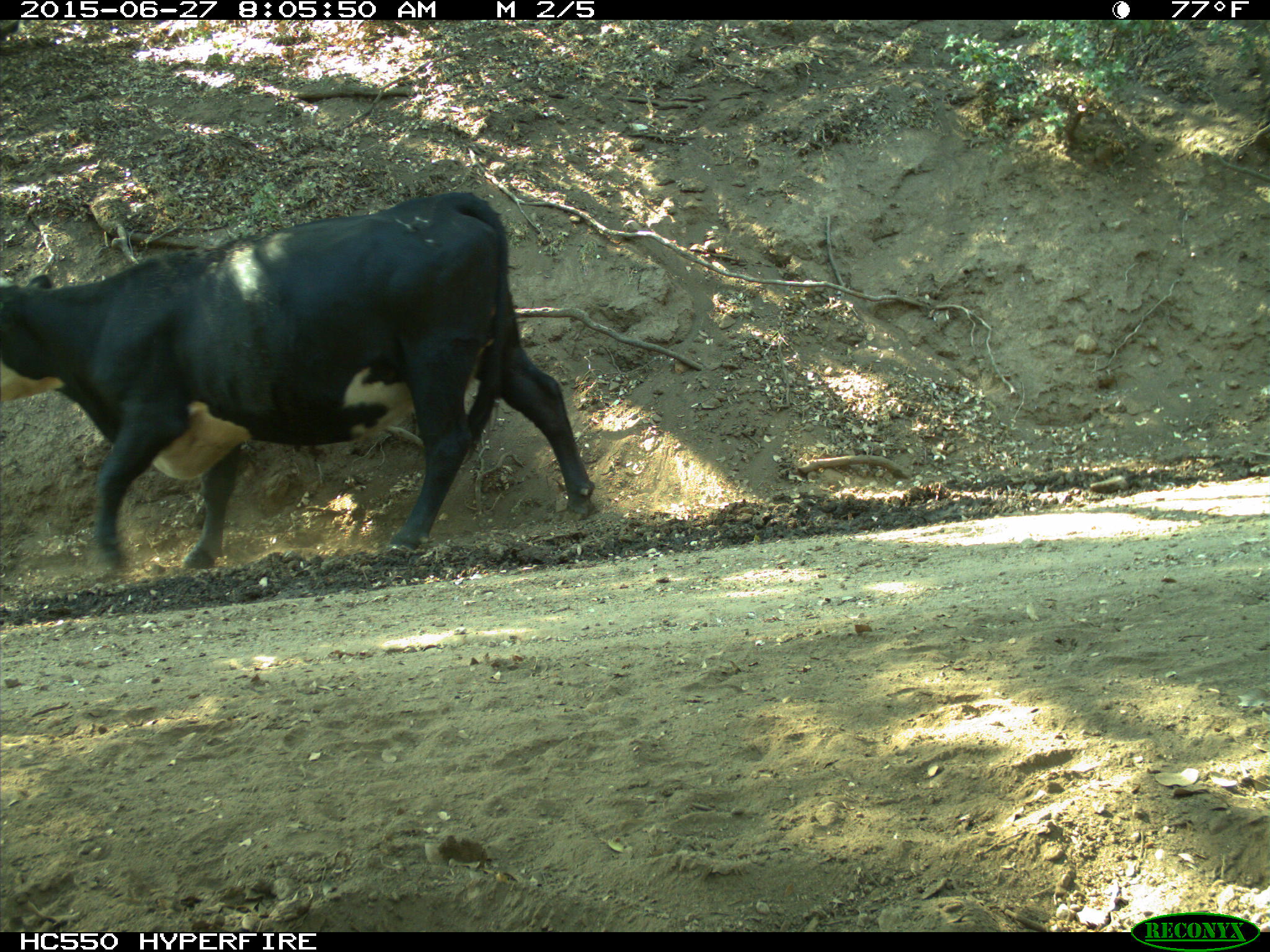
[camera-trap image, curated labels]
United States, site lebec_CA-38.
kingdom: Animalia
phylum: Chordata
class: Mammalia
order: Artiodactyla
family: Bovidae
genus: Bos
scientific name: Bos taurus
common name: domestic cow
Bos taurus (domestic cow).